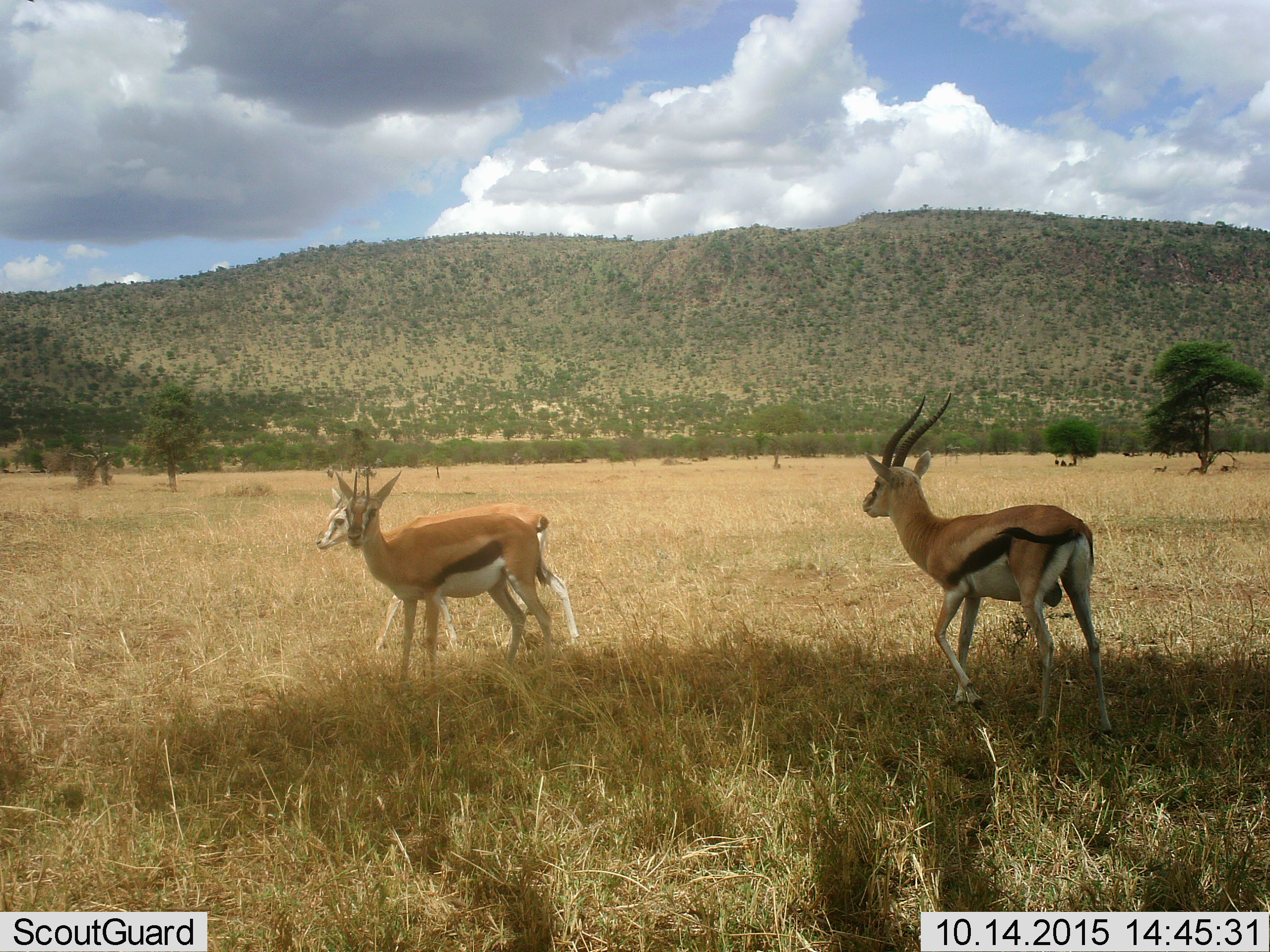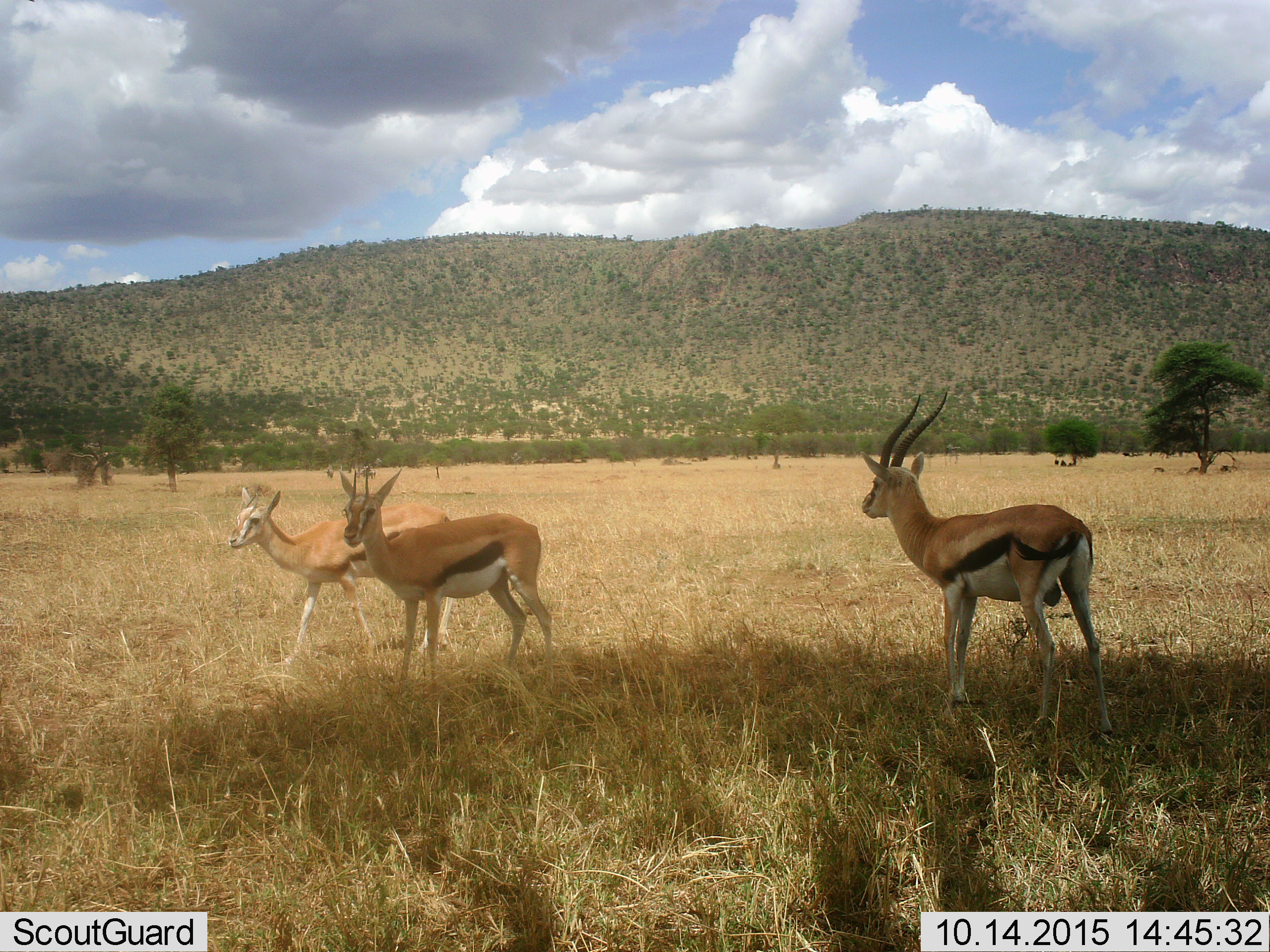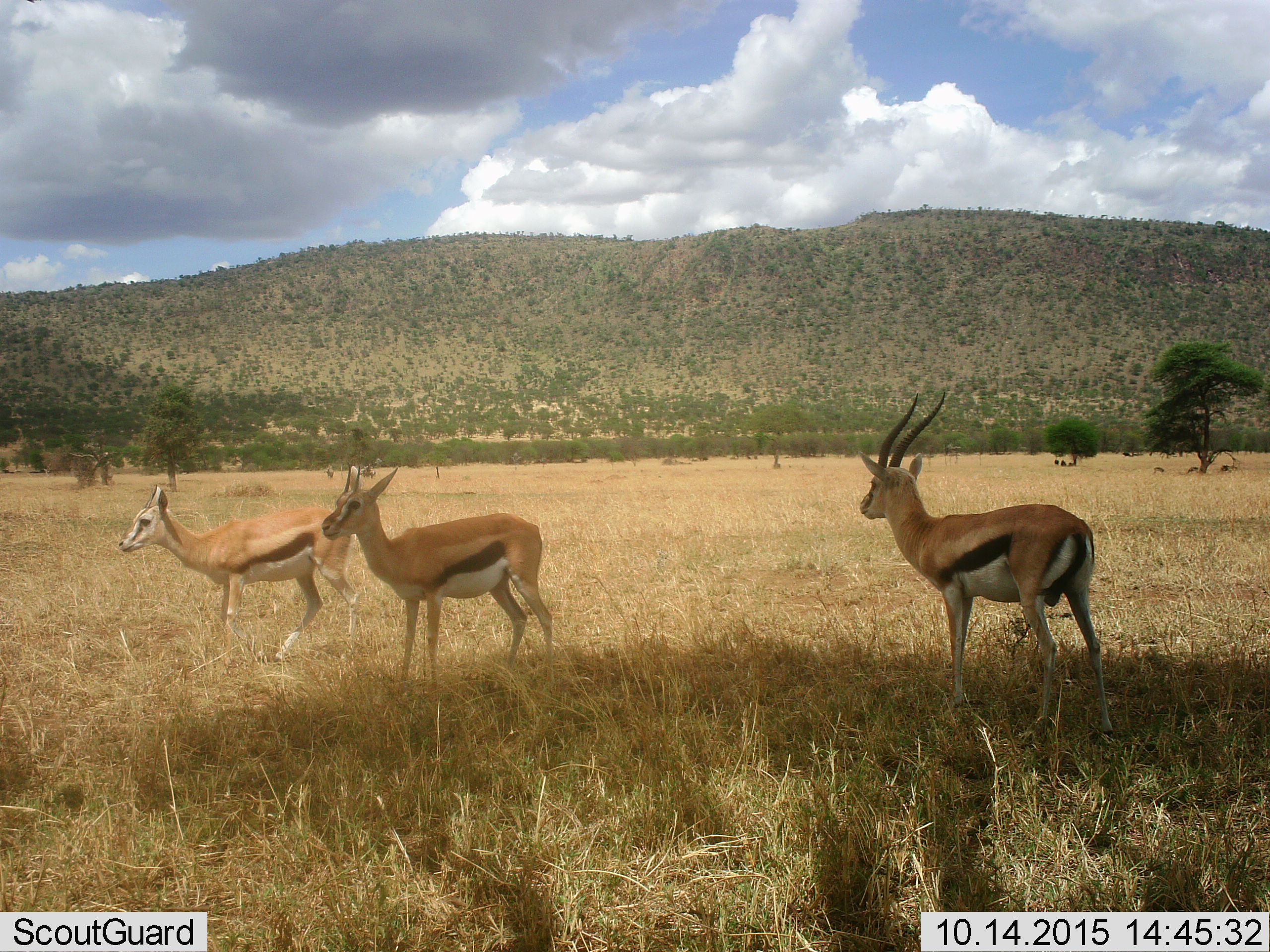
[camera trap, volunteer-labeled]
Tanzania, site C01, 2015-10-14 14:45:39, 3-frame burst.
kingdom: Animalia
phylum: Chordata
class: Mammalia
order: Artiodactyla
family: Bovidae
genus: Eudorcas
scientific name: Eudorcas thomsonii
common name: thomson's gazelle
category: gazellethomsons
Gazellethomsons (thomson's gazelle) (Eudorcas thomsonii), count 3. Behavior (volunteer vote fractions): standing 85%, resting 5%, moving 60%, interacting 0%. Young present (vote fraction): 20%. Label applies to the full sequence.